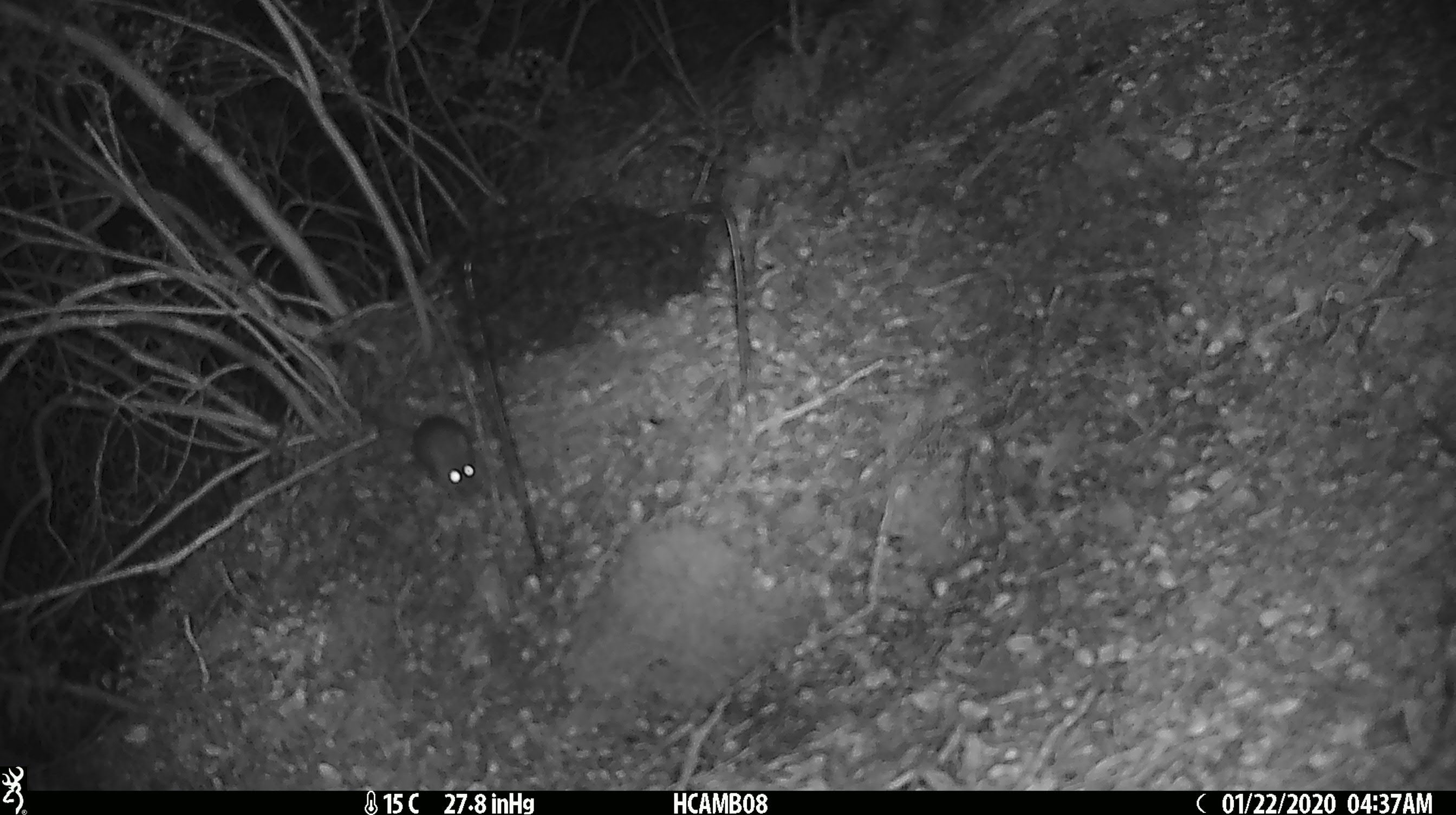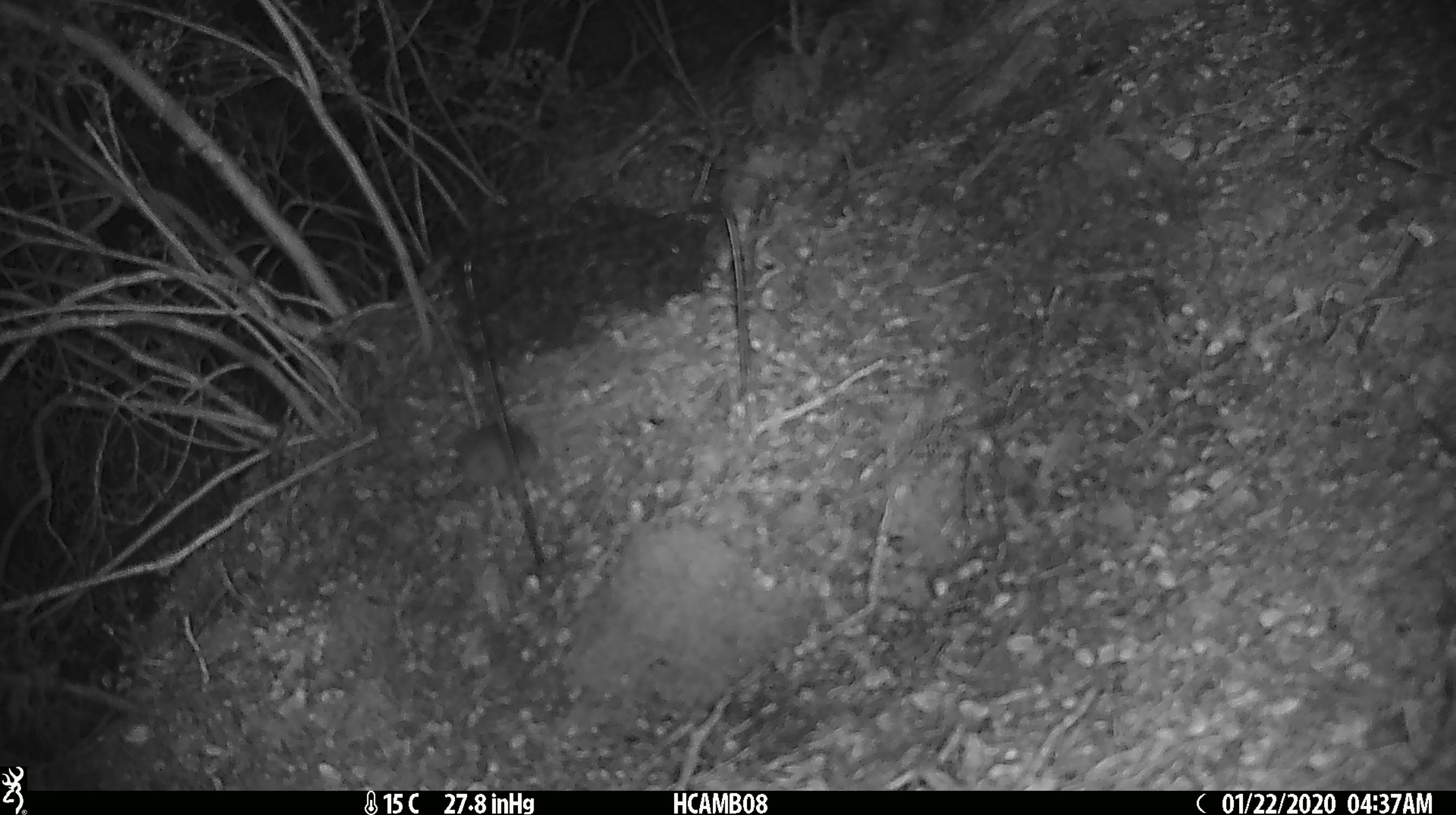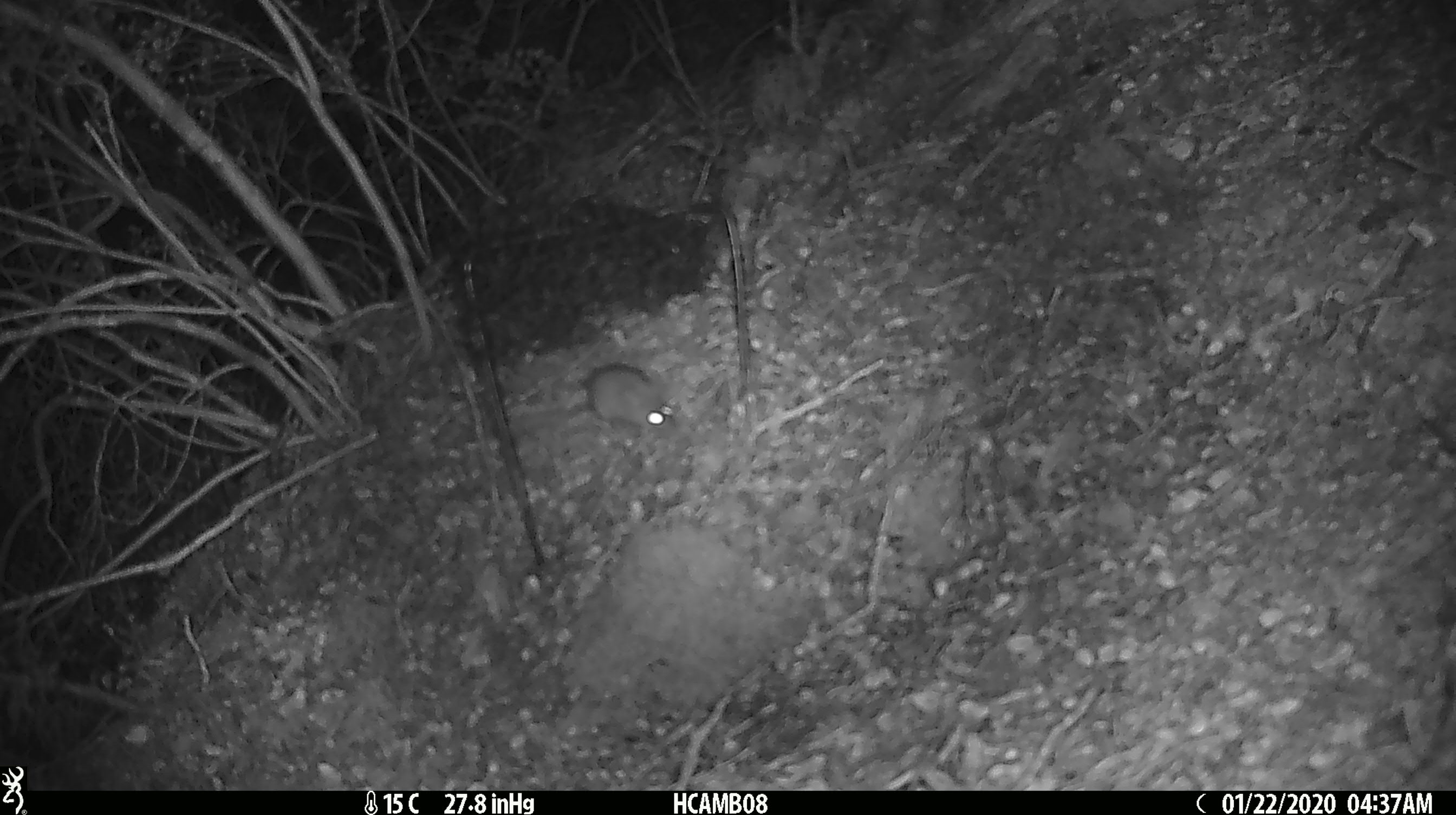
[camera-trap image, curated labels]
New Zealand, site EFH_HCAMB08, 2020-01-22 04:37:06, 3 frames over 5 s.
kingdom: Animalia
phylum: Chordata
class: Mammalia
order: Rodentia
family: Muridae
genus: Mus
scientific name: Mus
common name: mouse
Mouse (Mus).